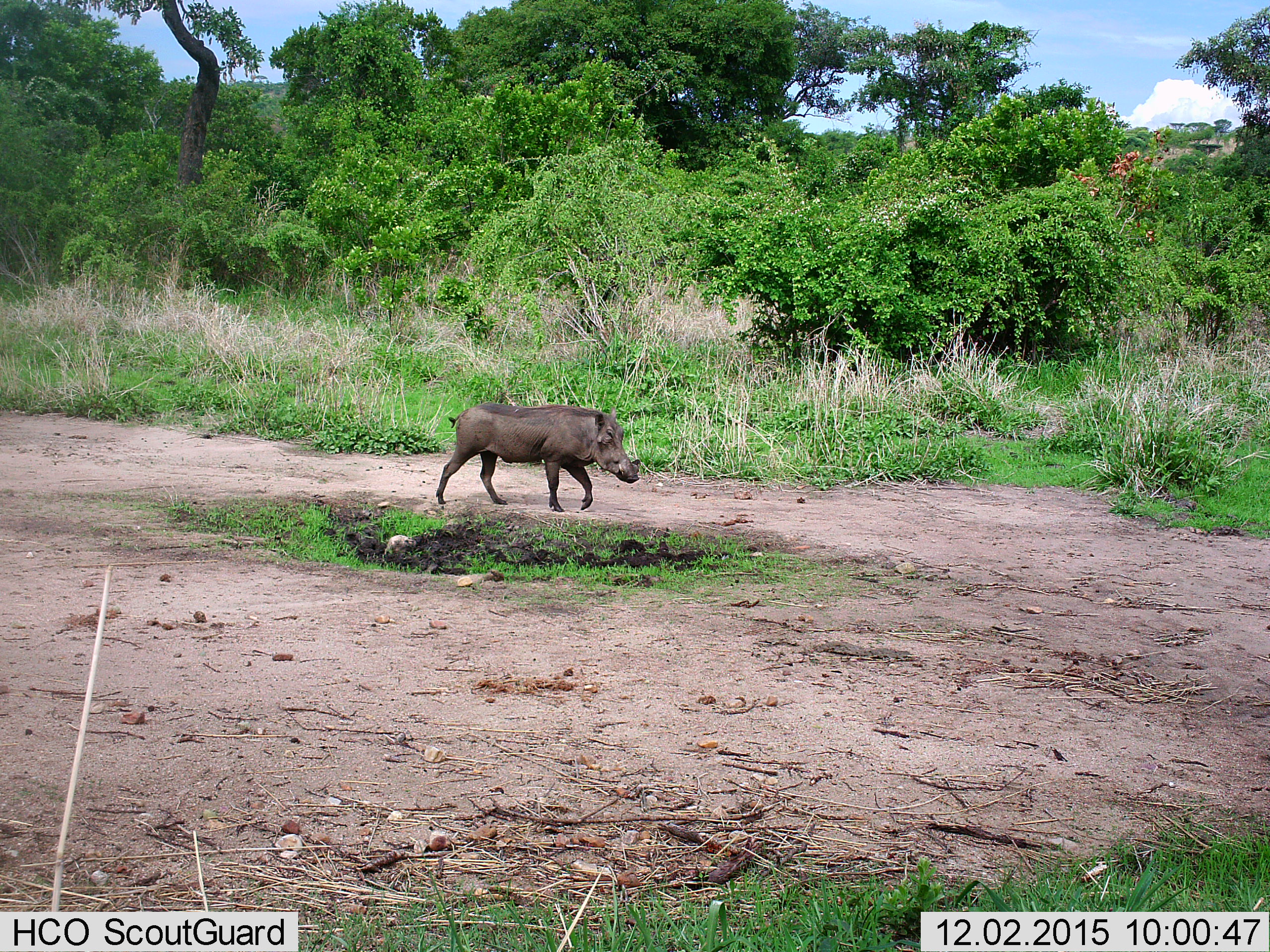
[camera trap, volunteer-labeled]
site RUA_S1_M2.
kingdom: Animalia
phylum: Chordata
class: Mammalia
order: Artiodactyla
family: Suidae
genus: Phacochoerus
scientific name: Phacochoerus africanus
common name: warthog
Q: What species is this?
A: Warthog (Phacochoerus africanus).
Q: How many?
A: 1.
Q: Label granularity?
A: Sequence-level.